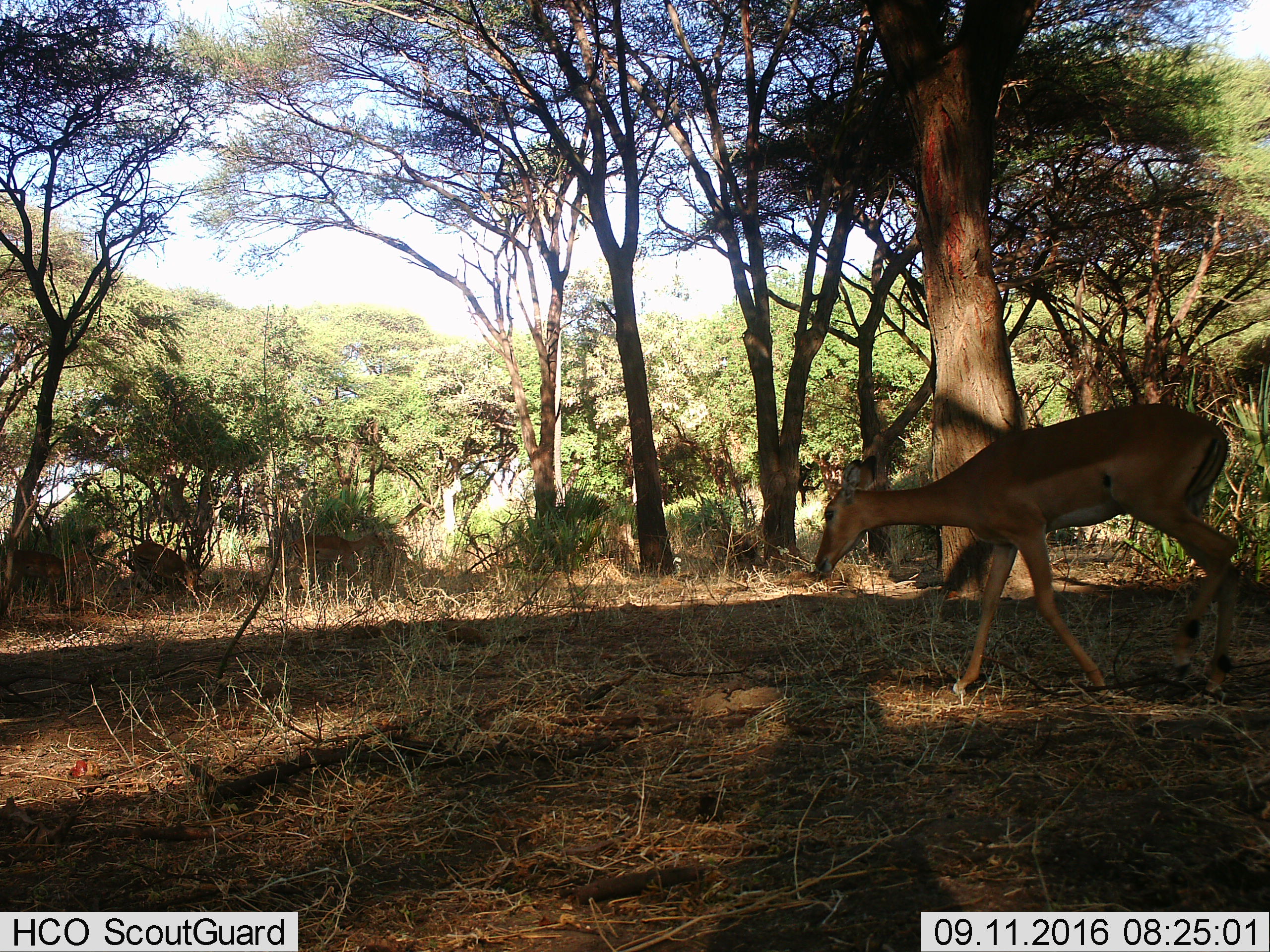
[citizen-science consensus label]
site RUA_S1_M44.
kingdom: Animalia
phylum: Chordata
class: Mammalia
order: Artiodactyla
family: Bovidae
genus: Aepyceros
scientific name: Aepyceros melampus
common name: impala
Impala (Aepyceros melampus), count 4. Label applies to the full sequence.